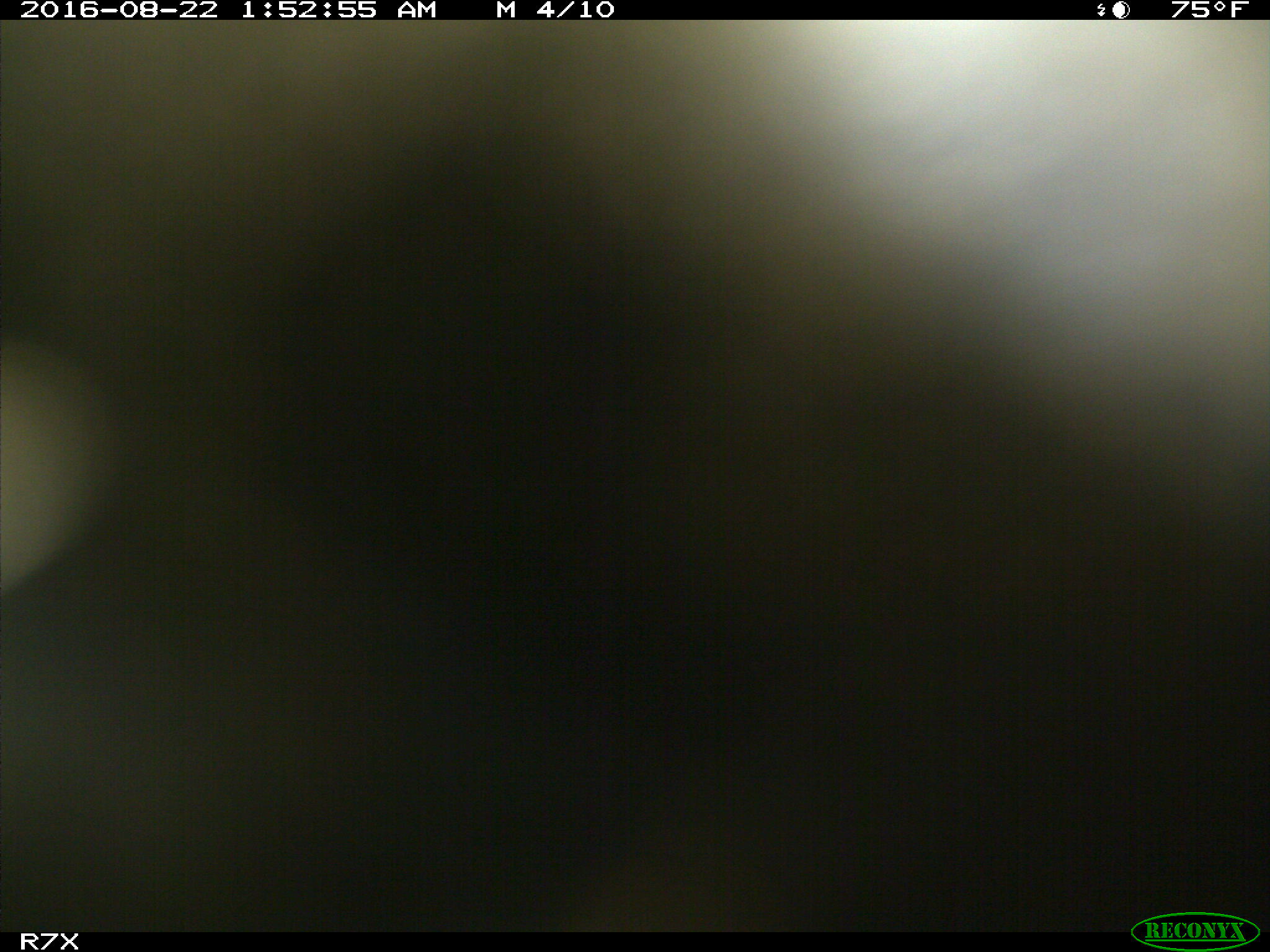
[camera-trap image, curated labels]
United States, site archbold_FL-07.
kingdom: Animalia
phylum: Chordata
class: Mammalia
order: Artiodactyla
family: Bovidae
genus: Bos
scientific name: Bos taurus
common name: domestic cow